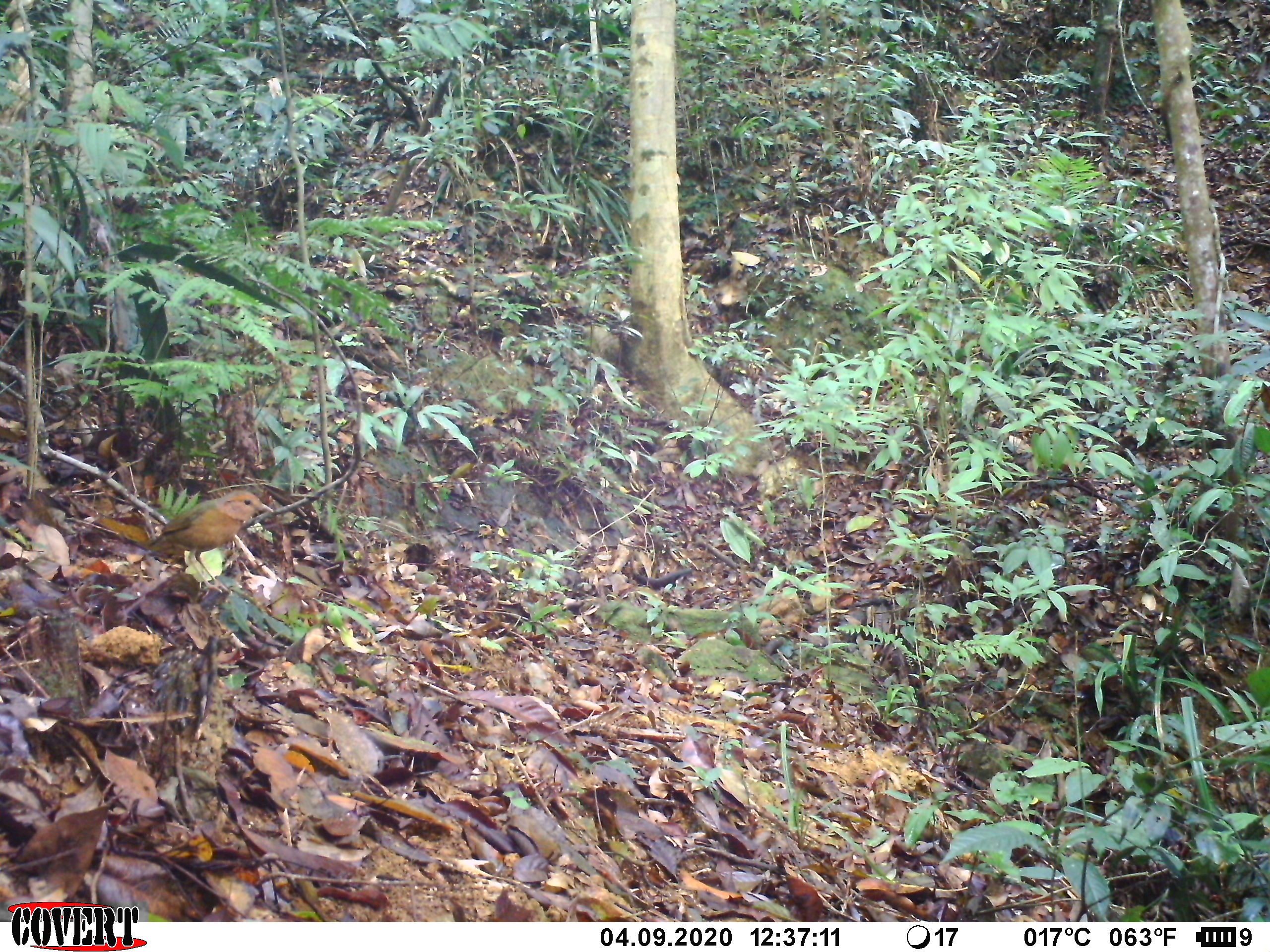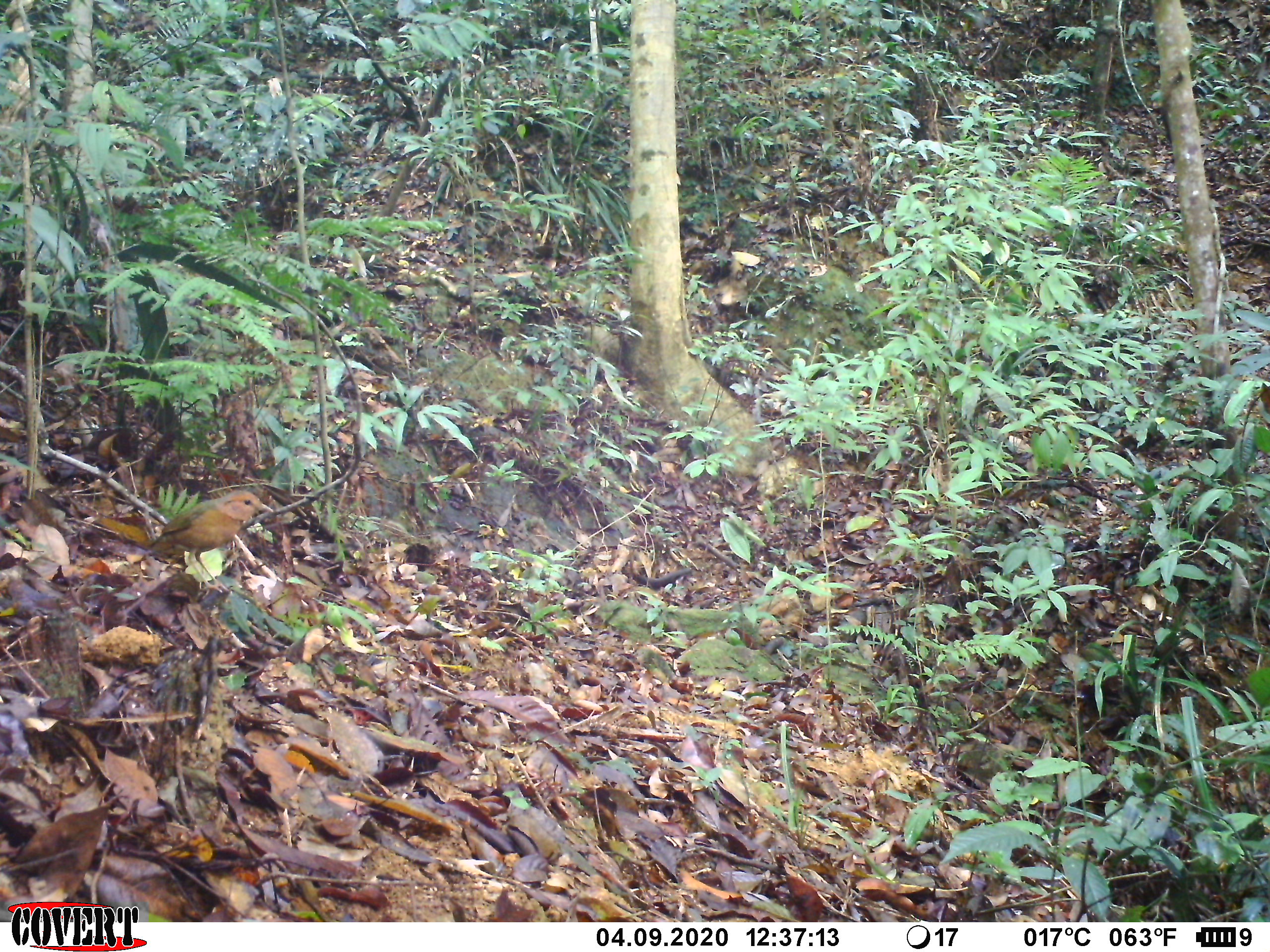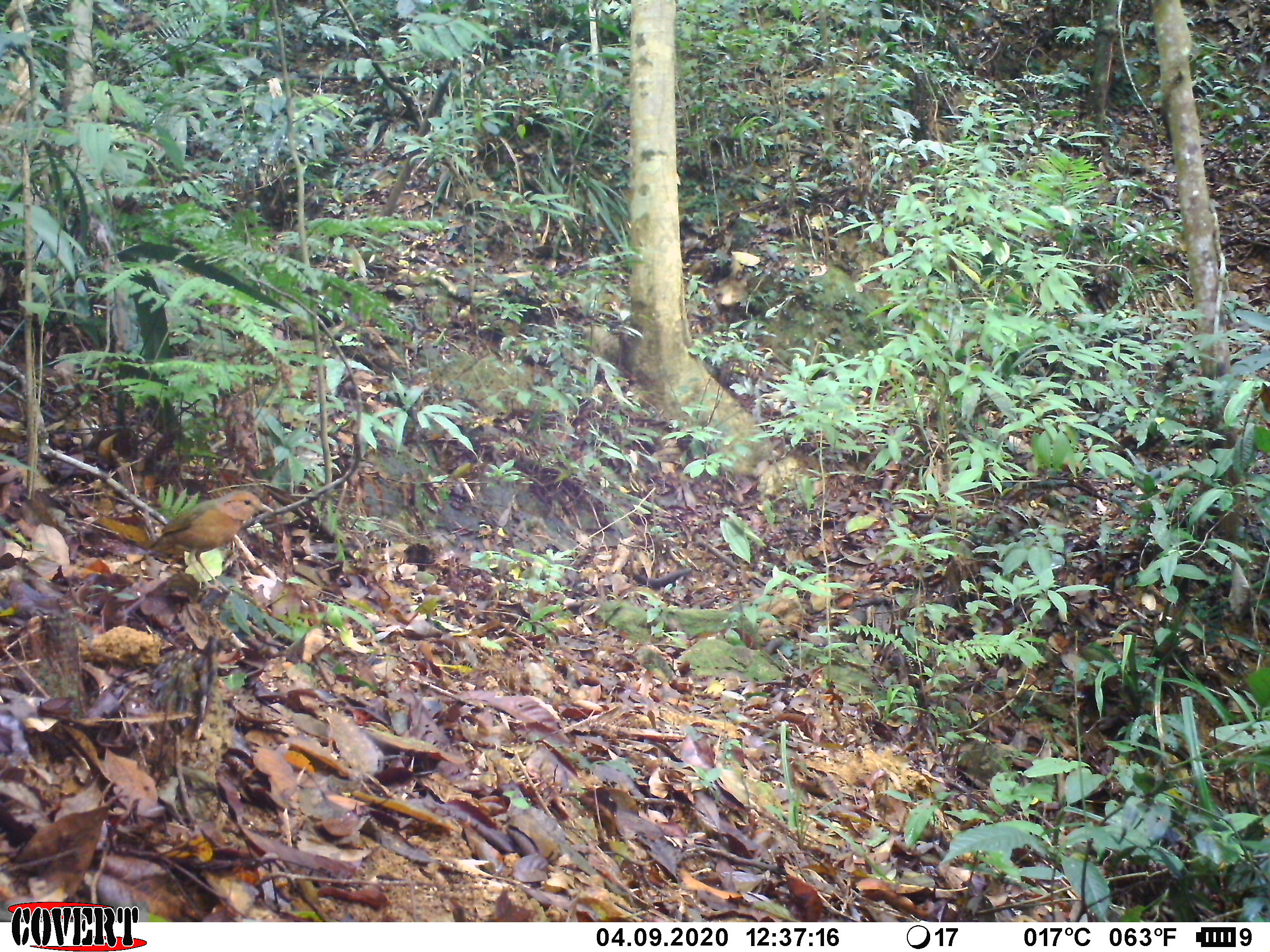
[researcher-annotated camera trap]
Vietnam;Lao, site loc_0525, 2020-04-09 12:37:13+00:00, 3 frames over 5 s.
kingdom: Animalia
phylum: Chordata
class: Aves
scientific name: Aves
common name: bird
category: unidentified bird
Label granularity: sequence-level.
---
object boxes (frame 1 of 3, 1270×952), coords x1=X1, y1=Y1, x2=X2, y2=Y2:
unidentified bird: x1=135, y1=489, x2=273, y2=600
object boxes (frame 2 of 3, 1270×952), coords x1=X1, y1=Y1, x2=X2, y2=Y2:
unidentified bird: x1=135, y1=489, x2=274, y2=599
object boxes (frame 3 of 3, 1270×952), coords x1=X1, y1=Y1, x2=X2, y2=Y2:
unidentified bird: x1=131, y1=489, x2=274, y2=596